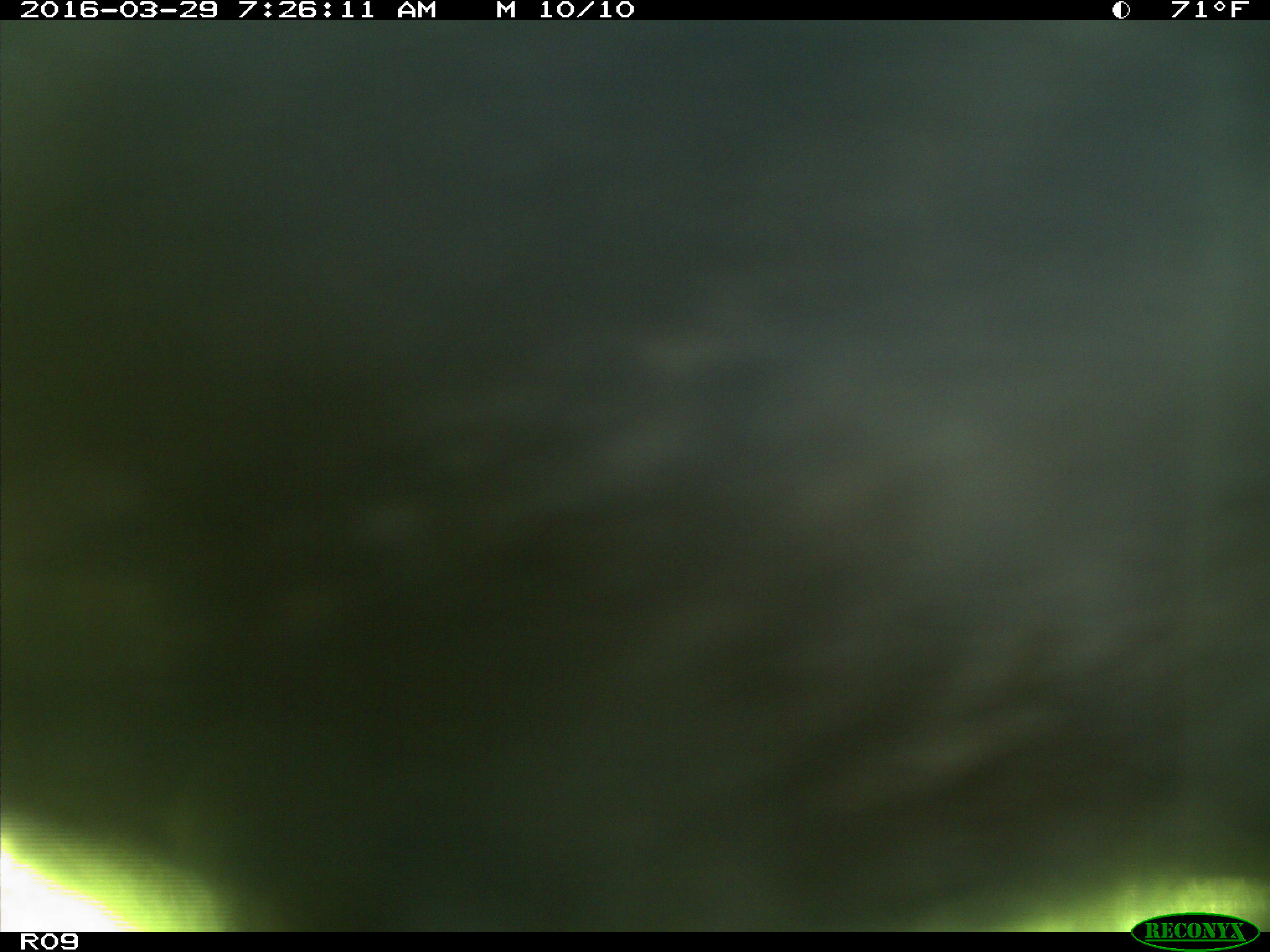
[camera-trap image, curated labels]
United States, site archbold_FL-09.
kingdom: Animalia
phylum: Chordata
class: Mammalia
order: Artiodactyla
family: Bovidae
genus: Bos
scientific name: Bos taurus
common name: domestic cow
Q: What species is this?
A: Bos taurus (domestic cow).